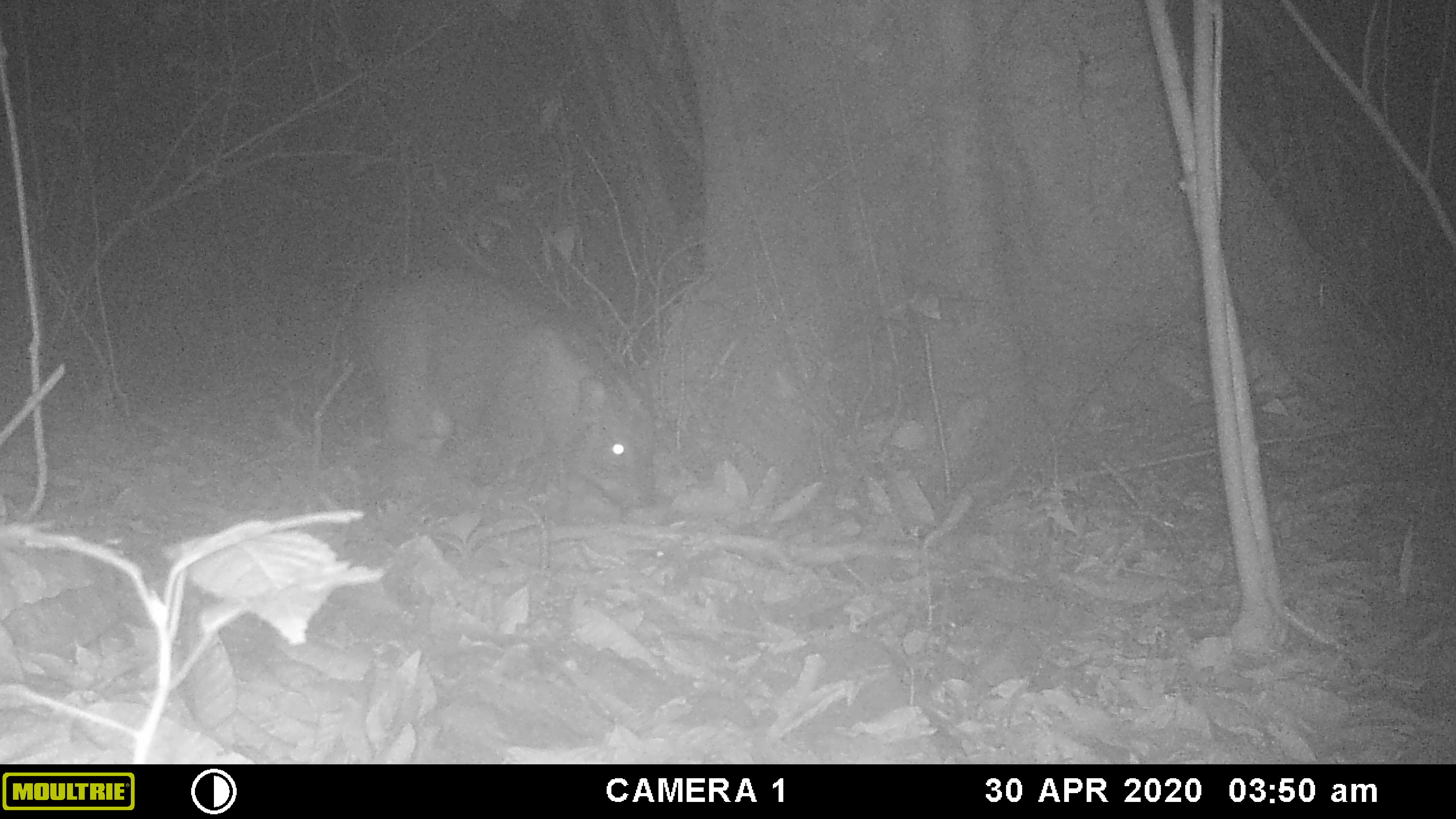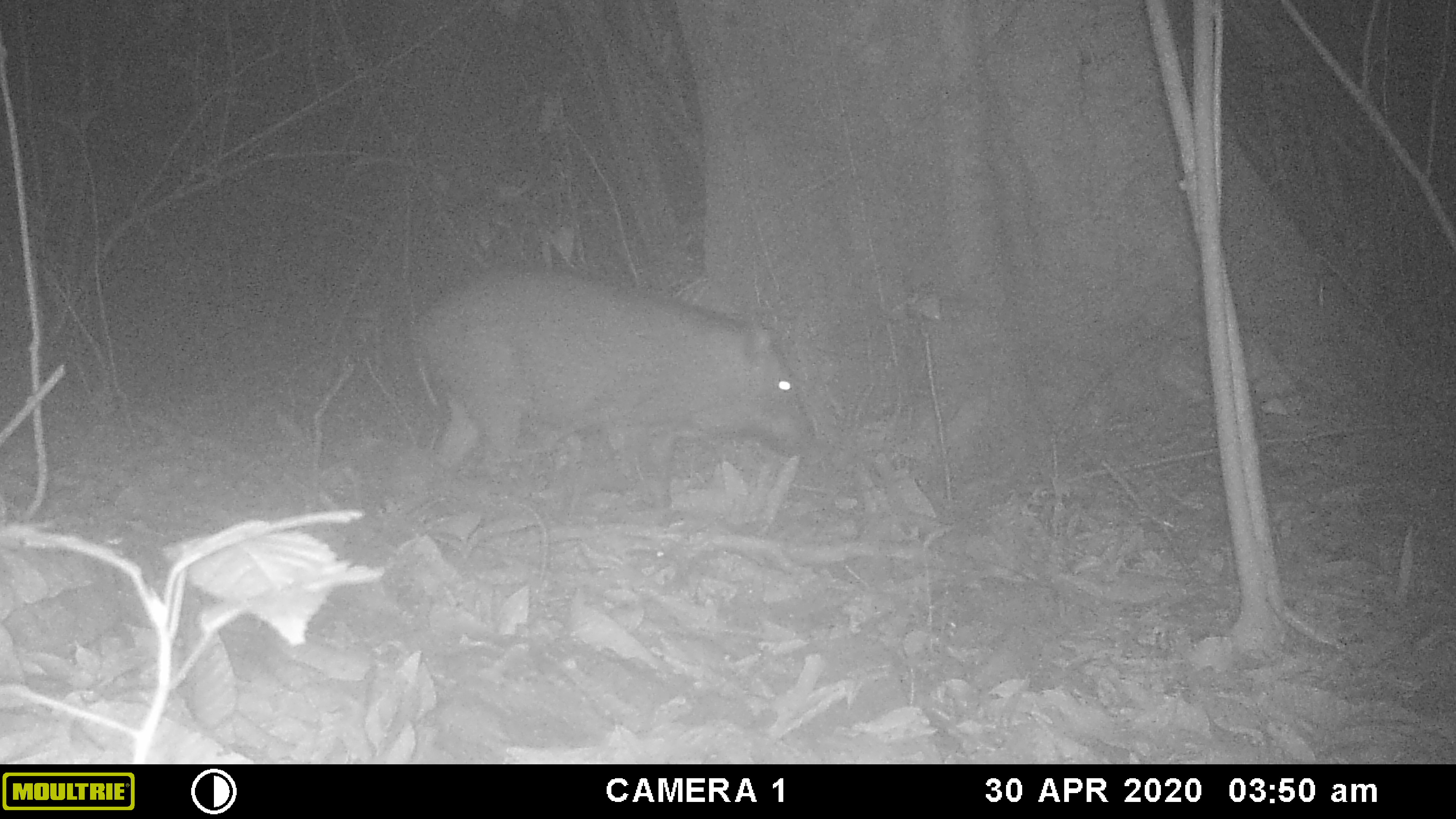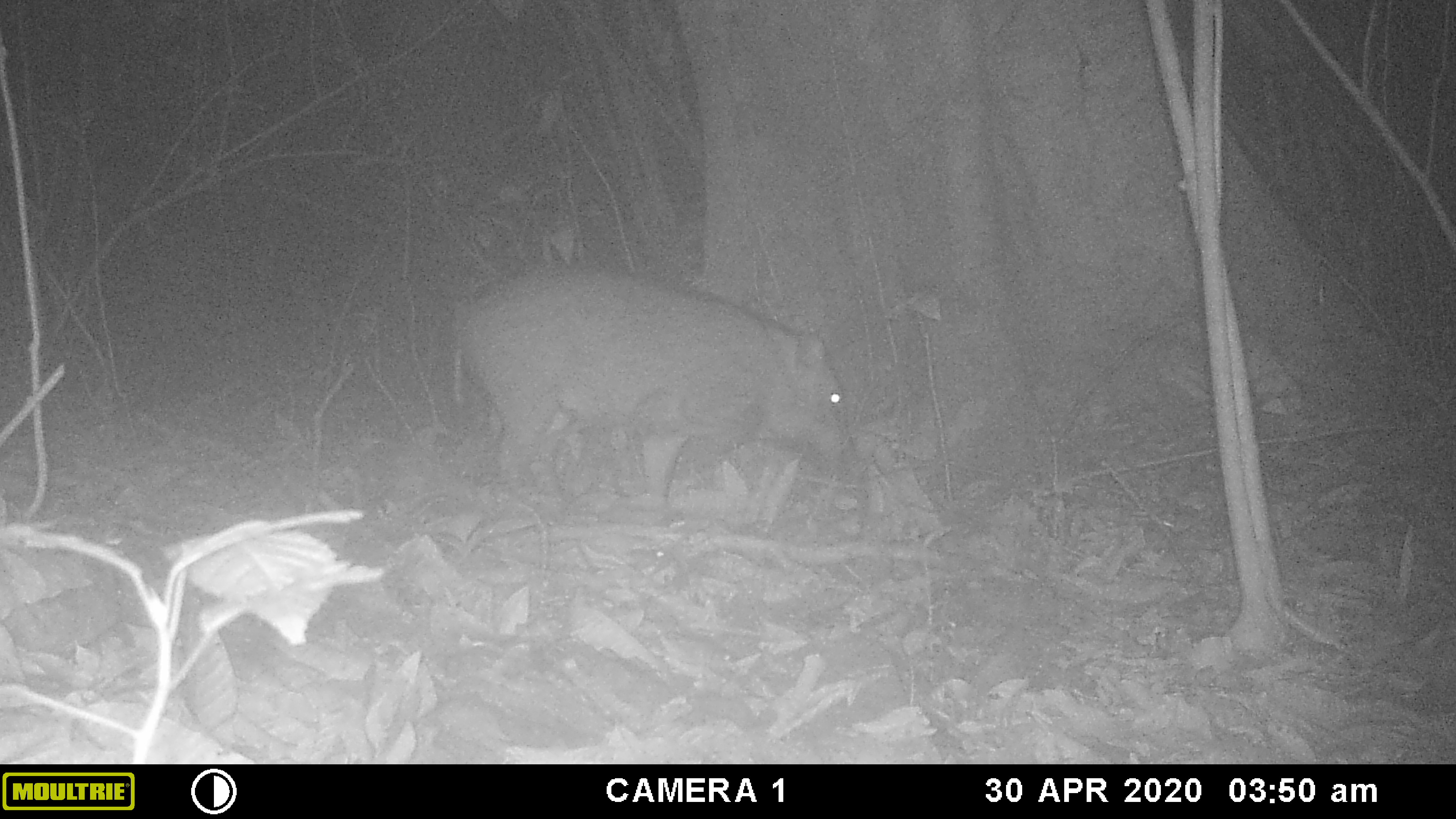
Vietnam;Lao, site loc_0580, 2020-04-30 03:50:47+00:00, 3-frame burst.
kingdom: Animalia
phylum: Chordata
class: Mammalia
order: Artiodactyla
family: Suidae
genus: Sus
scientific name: Sus scrofa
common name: eurasian wild pig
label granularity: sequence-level